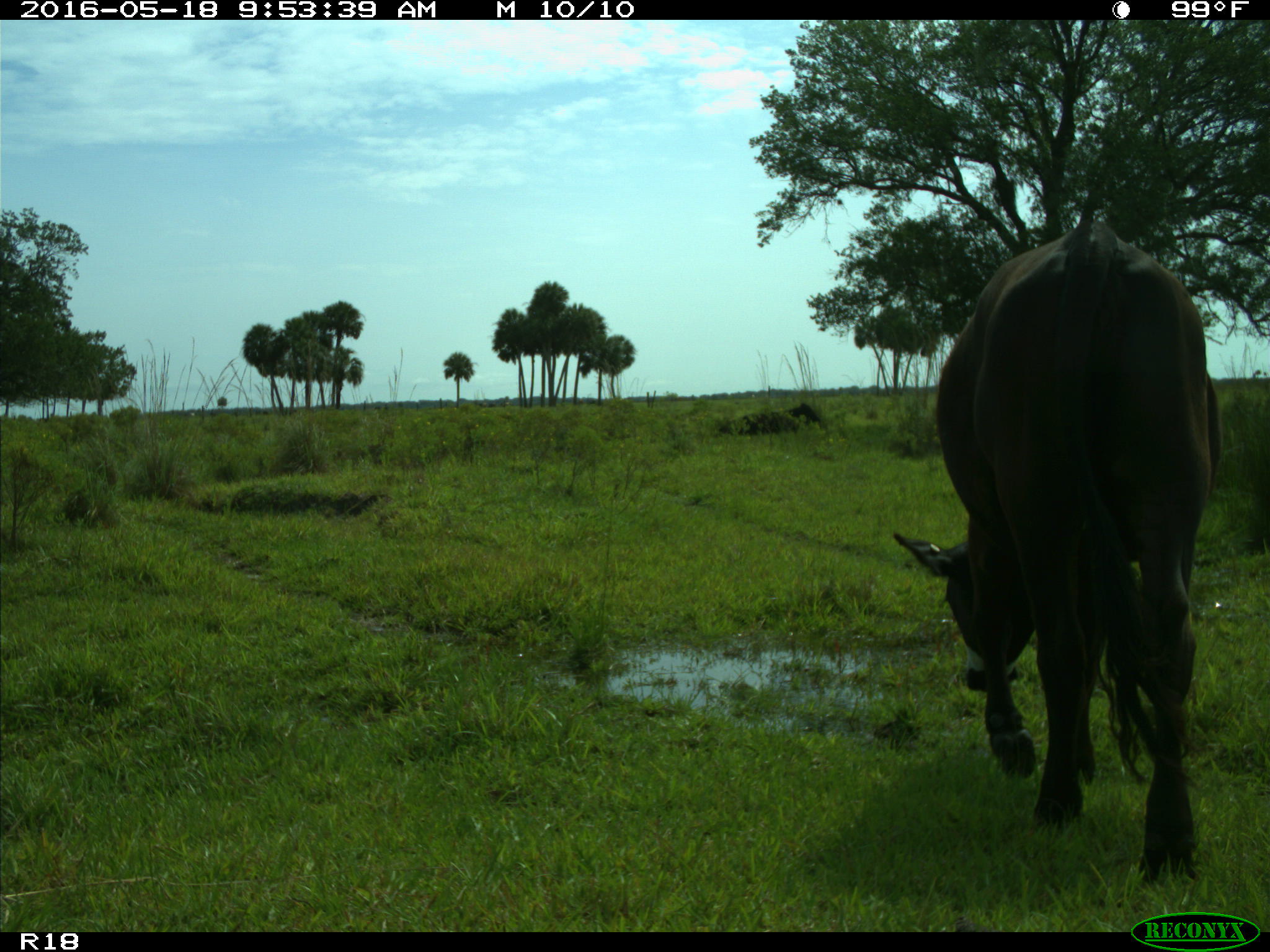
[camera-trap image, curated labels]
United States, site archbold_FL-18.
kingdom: Animalia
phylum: Chordata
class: Mammalia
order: Artiodactyla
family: Bovidae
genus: Bos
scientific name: Bos taurus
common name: domestic cow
Bos taurus (domestic cow).